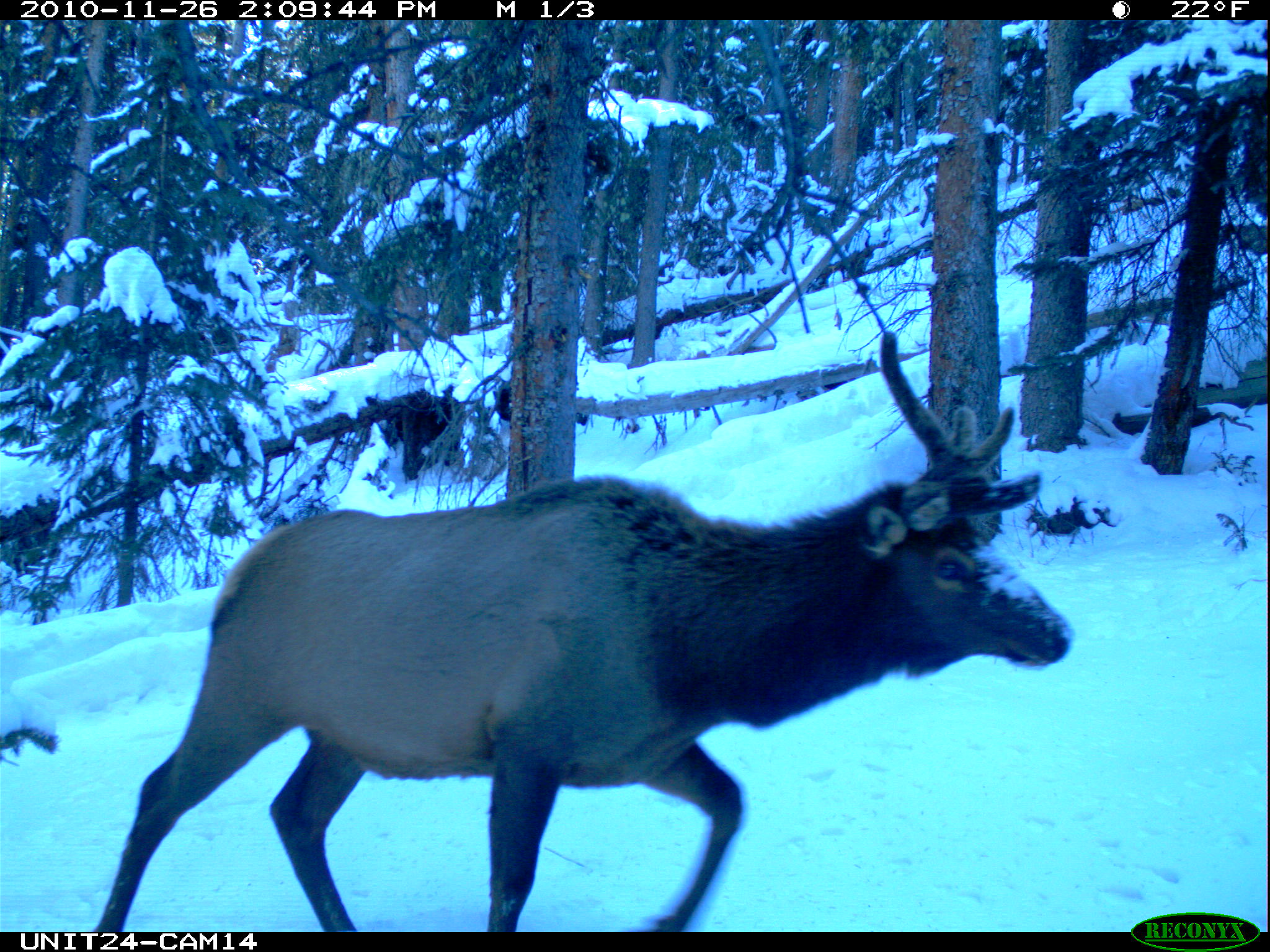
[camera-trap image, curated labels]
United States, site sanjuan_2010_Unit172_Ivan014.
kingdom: Animalia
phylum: Chordata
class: Mammalia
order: Artiodactyla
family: Cervidae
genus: Cervus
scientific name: Cervus elaphus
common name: red deer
Cervus elaphus (red deer).